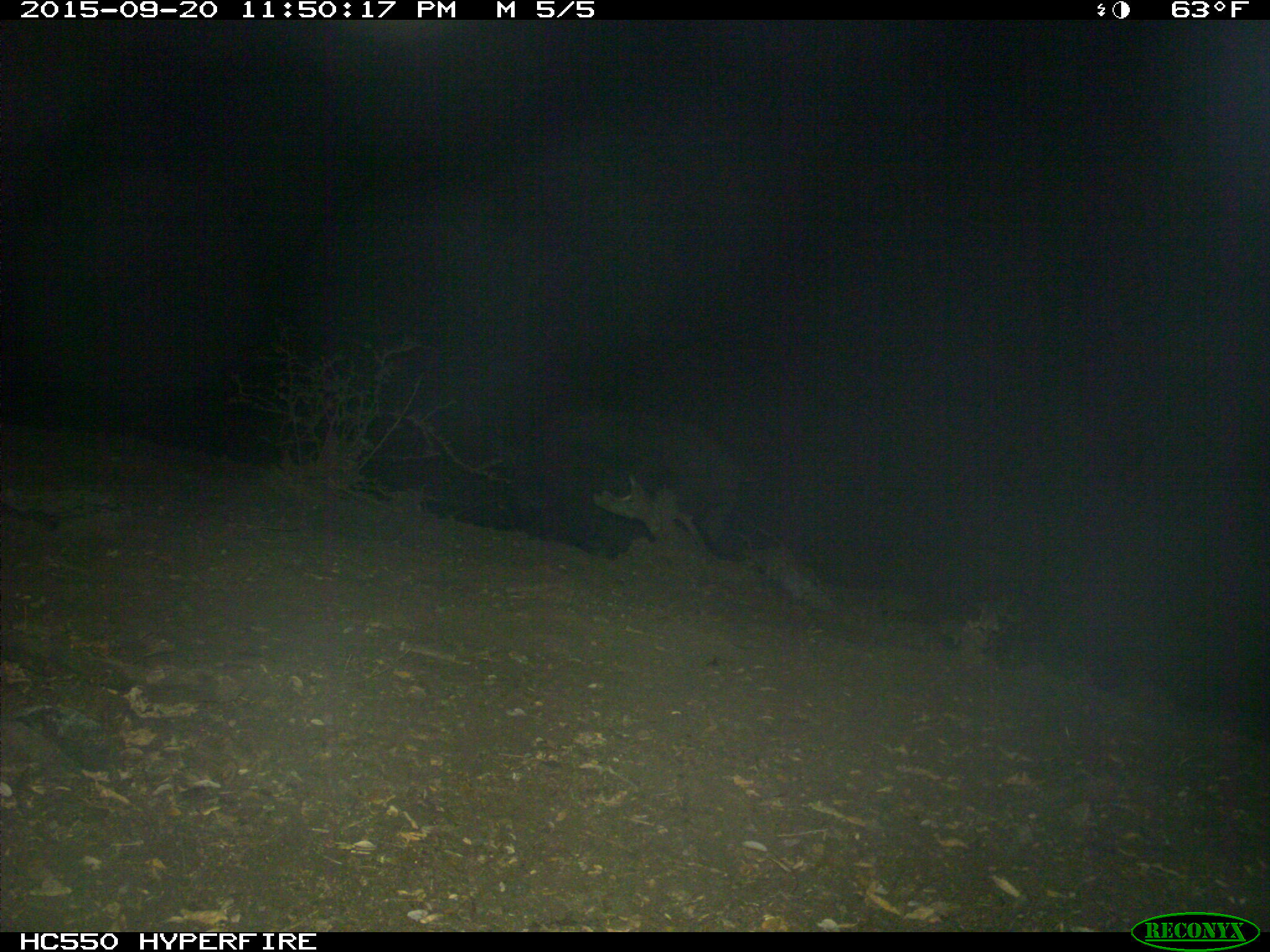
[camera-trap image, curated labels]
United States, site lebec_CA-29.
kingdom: Animalia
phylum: Chordata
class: Mammalia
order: Artiodactyla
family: Suidae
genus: Sus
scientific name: Sus scrofa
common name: wild boar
Sus scrofa (wild boar).